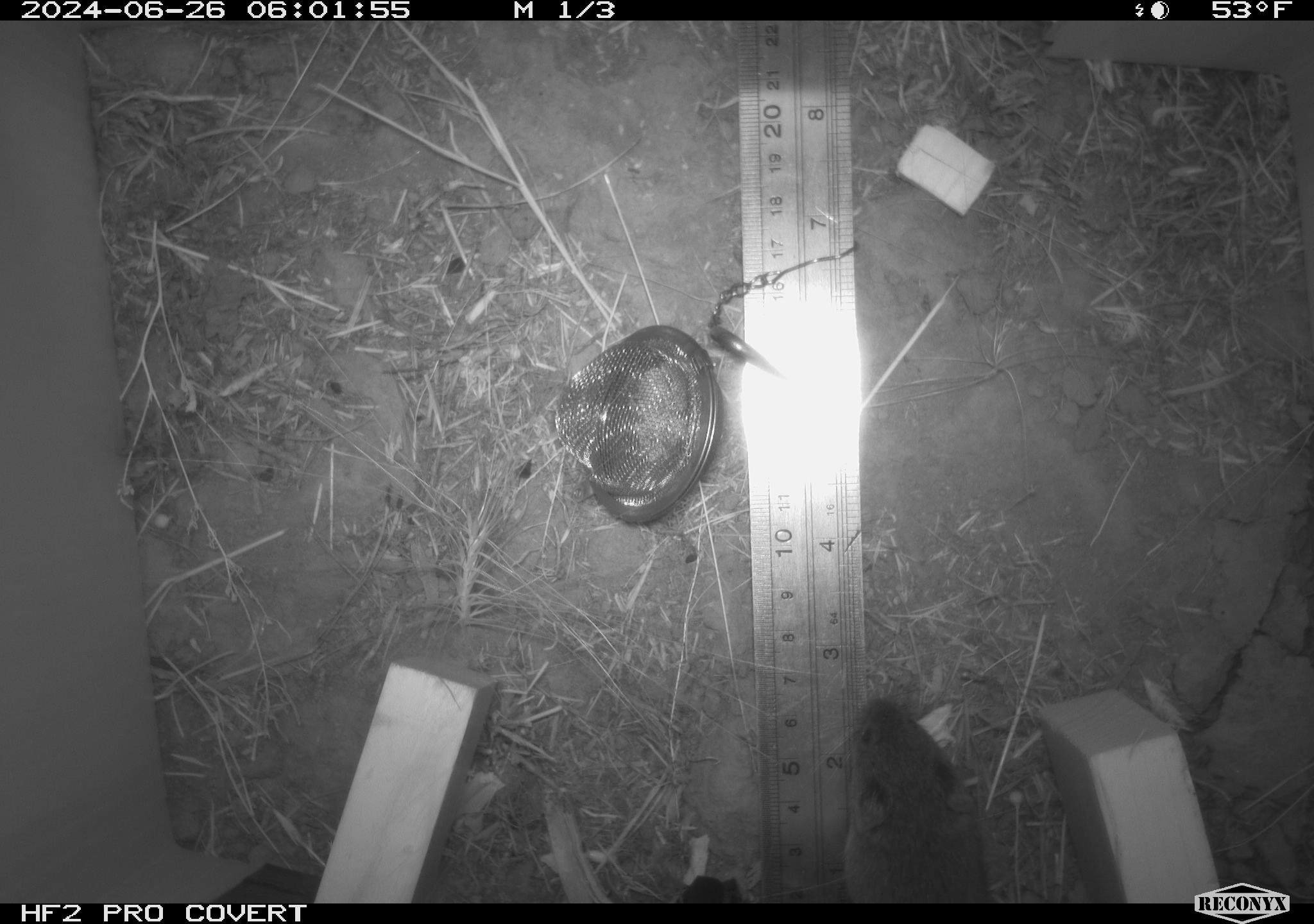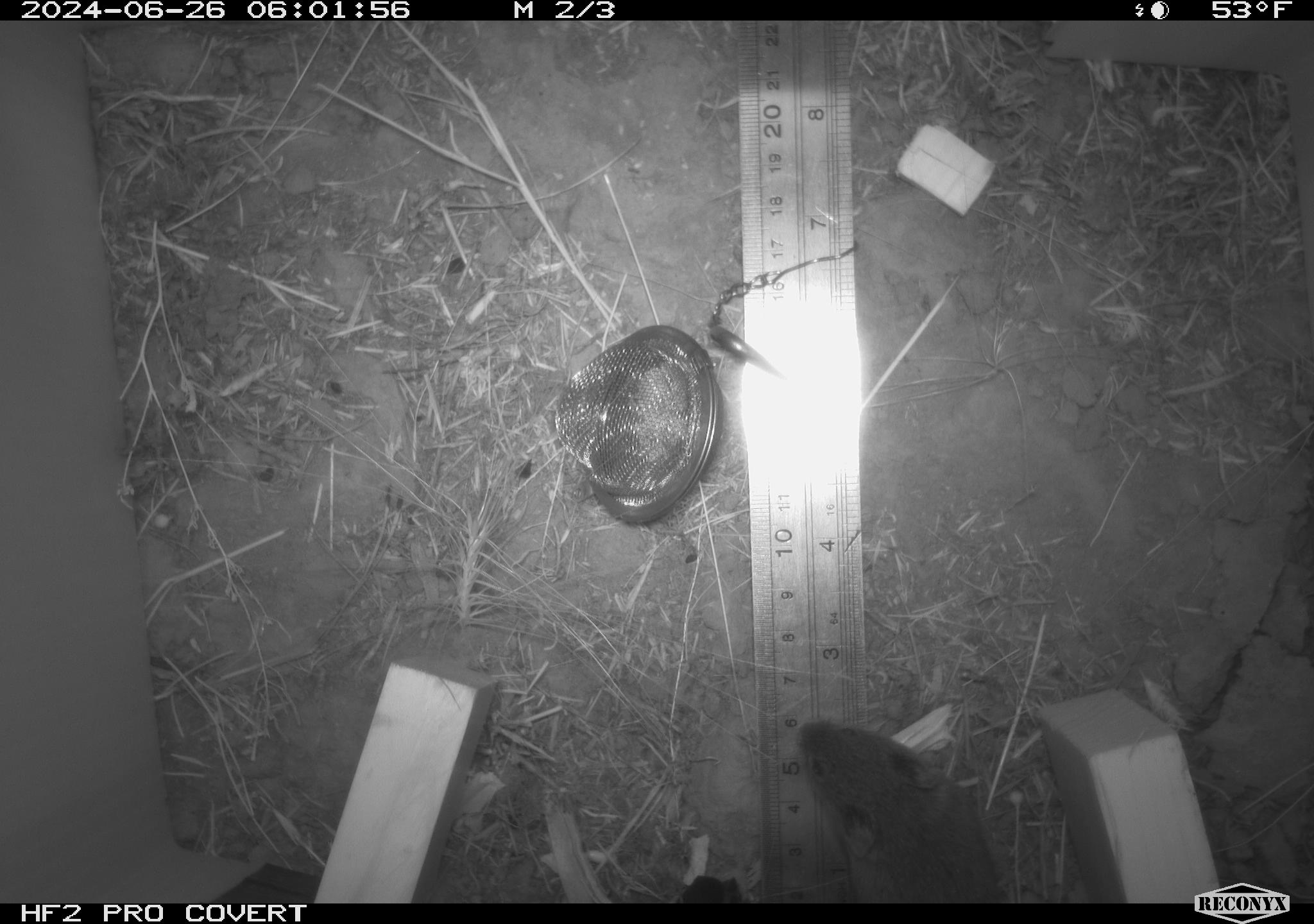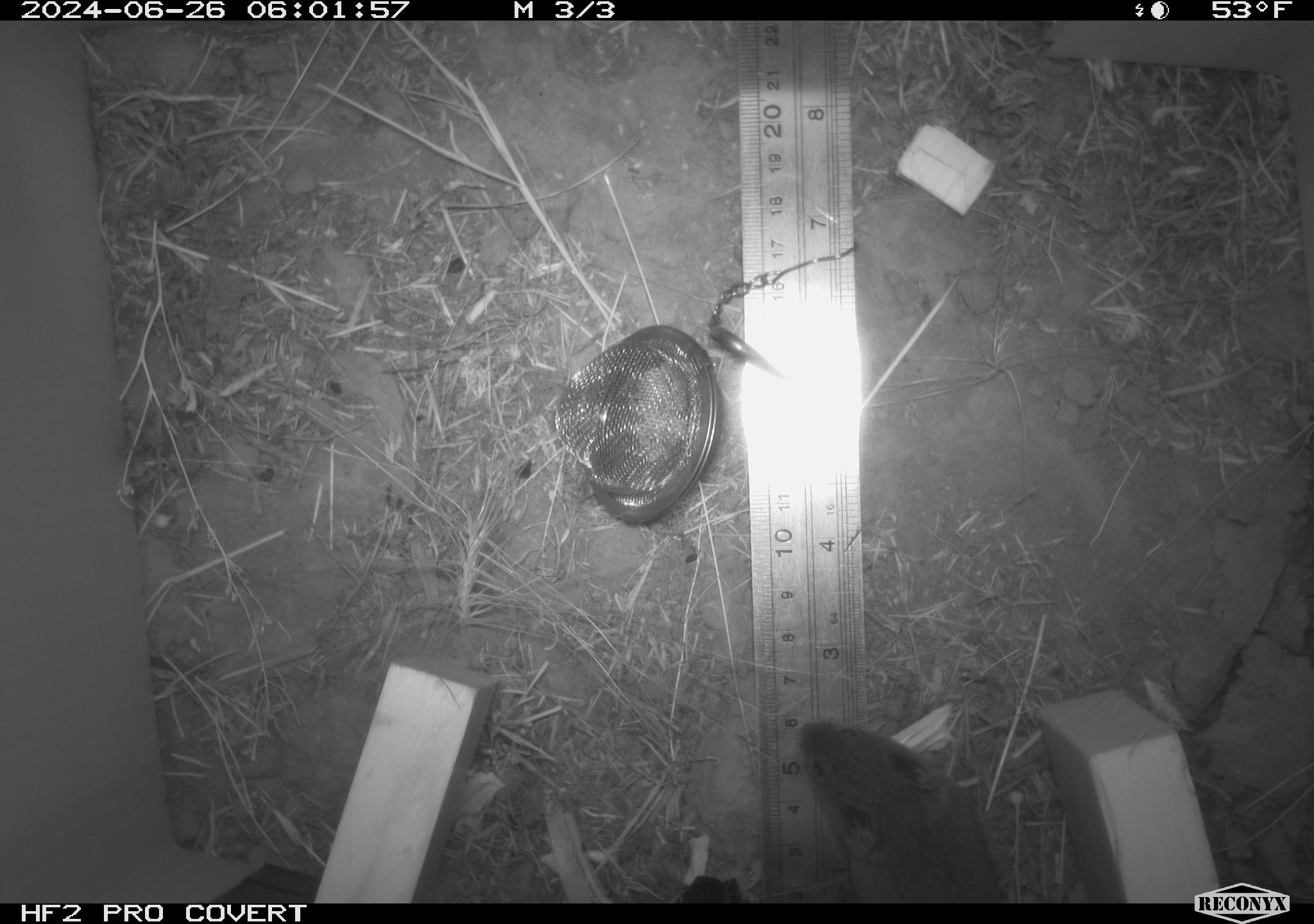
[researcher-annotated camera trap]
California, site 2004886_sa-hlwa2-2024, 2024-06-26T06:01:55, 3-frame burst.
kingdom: Animalia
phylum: Chordata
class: Mammalia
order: Rodentia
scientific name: Rodentia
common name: mouse species